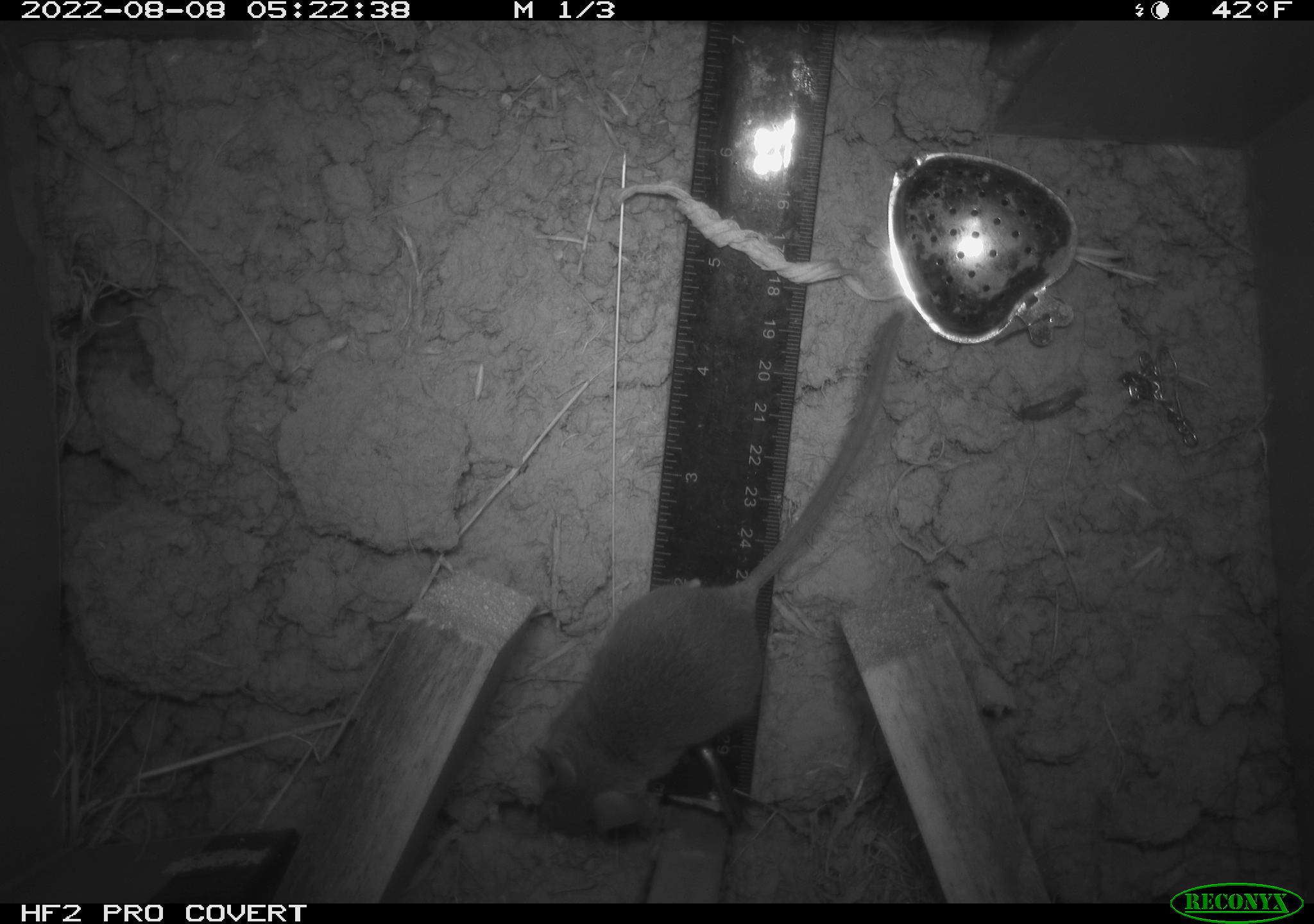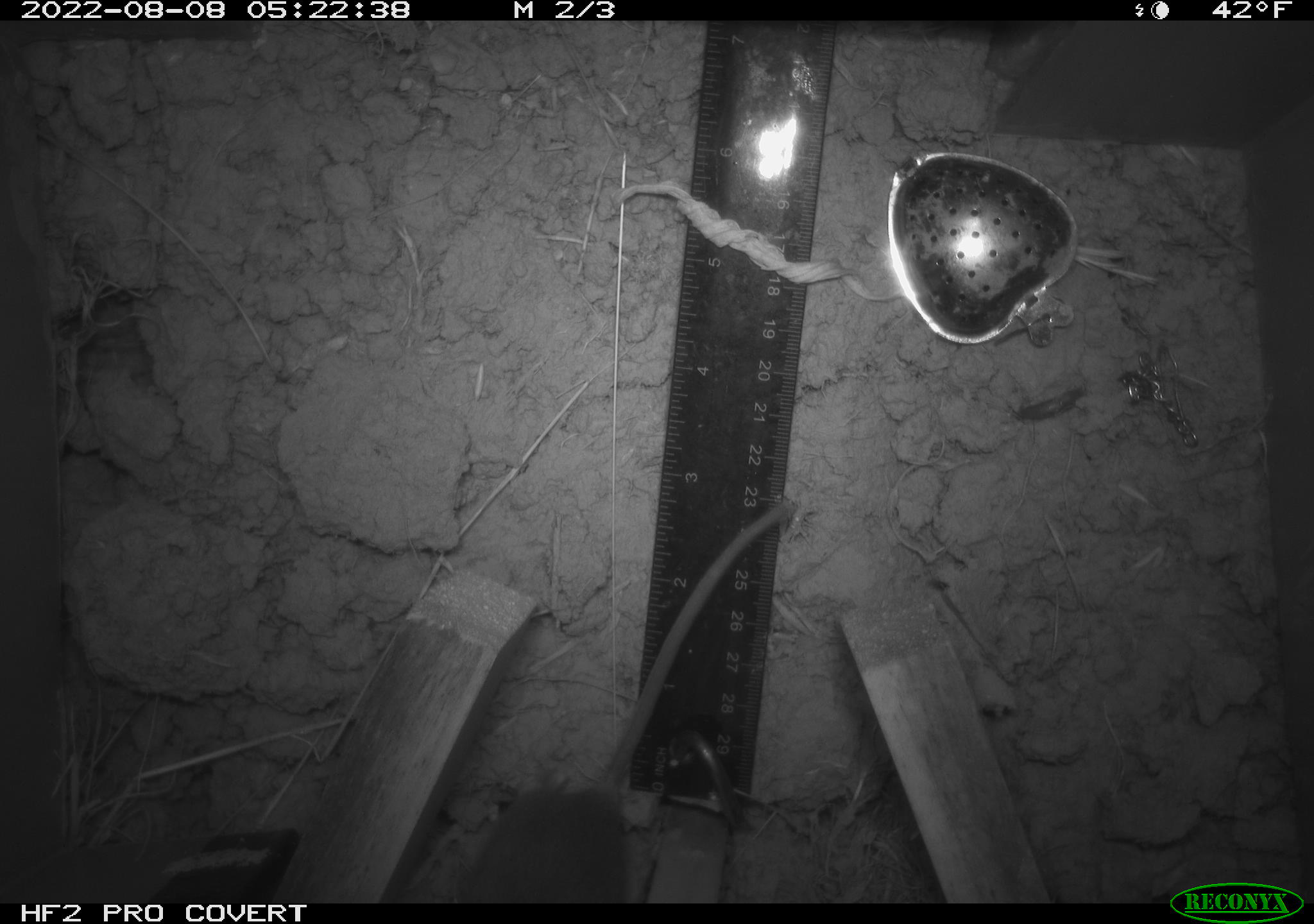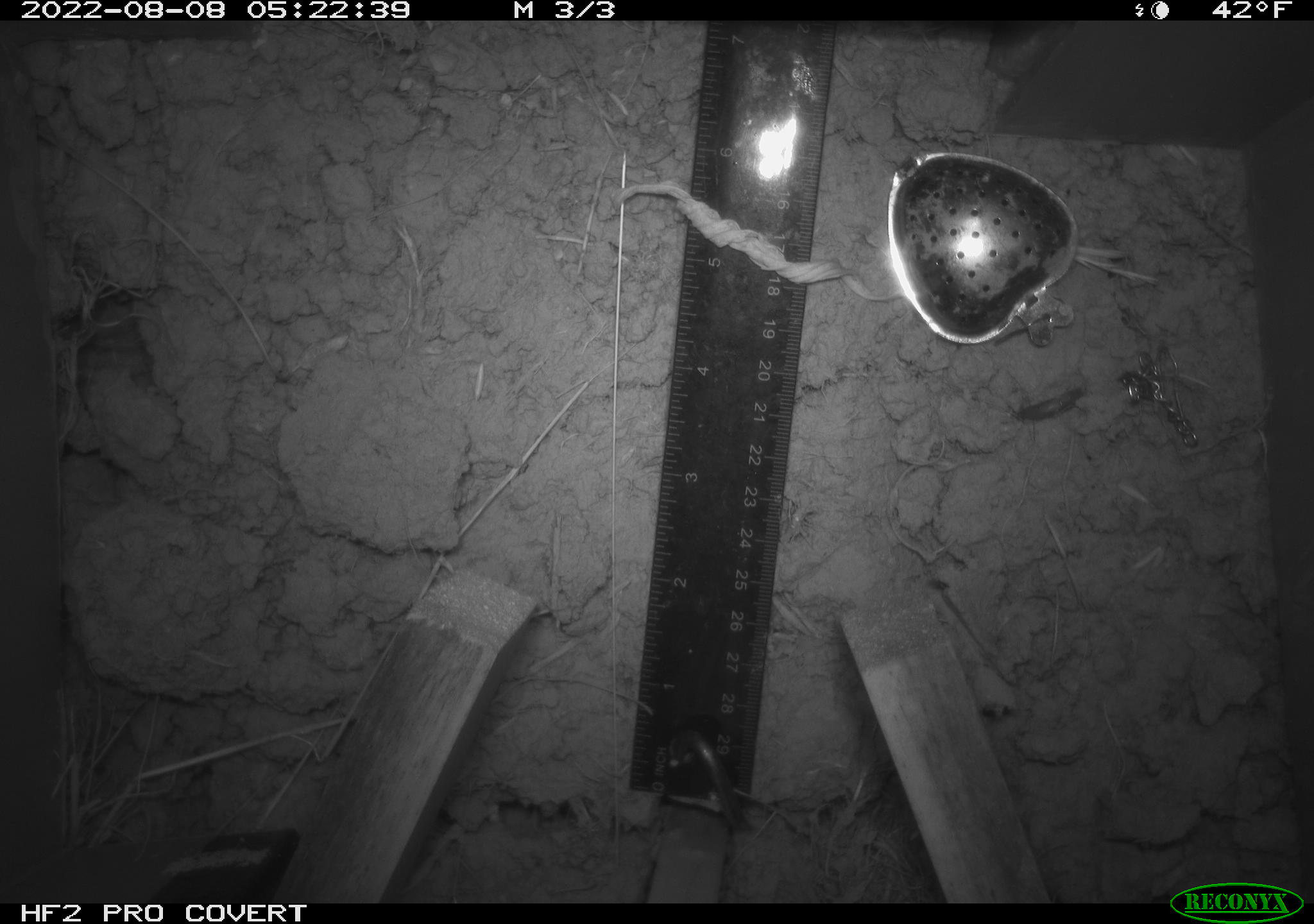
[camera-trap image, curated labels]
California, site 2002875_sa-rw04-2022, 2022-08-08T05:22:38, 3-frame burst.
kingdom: Animalia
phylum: Chordata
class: Mammalia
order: Rodentia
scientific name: Rodentia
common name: mouse species